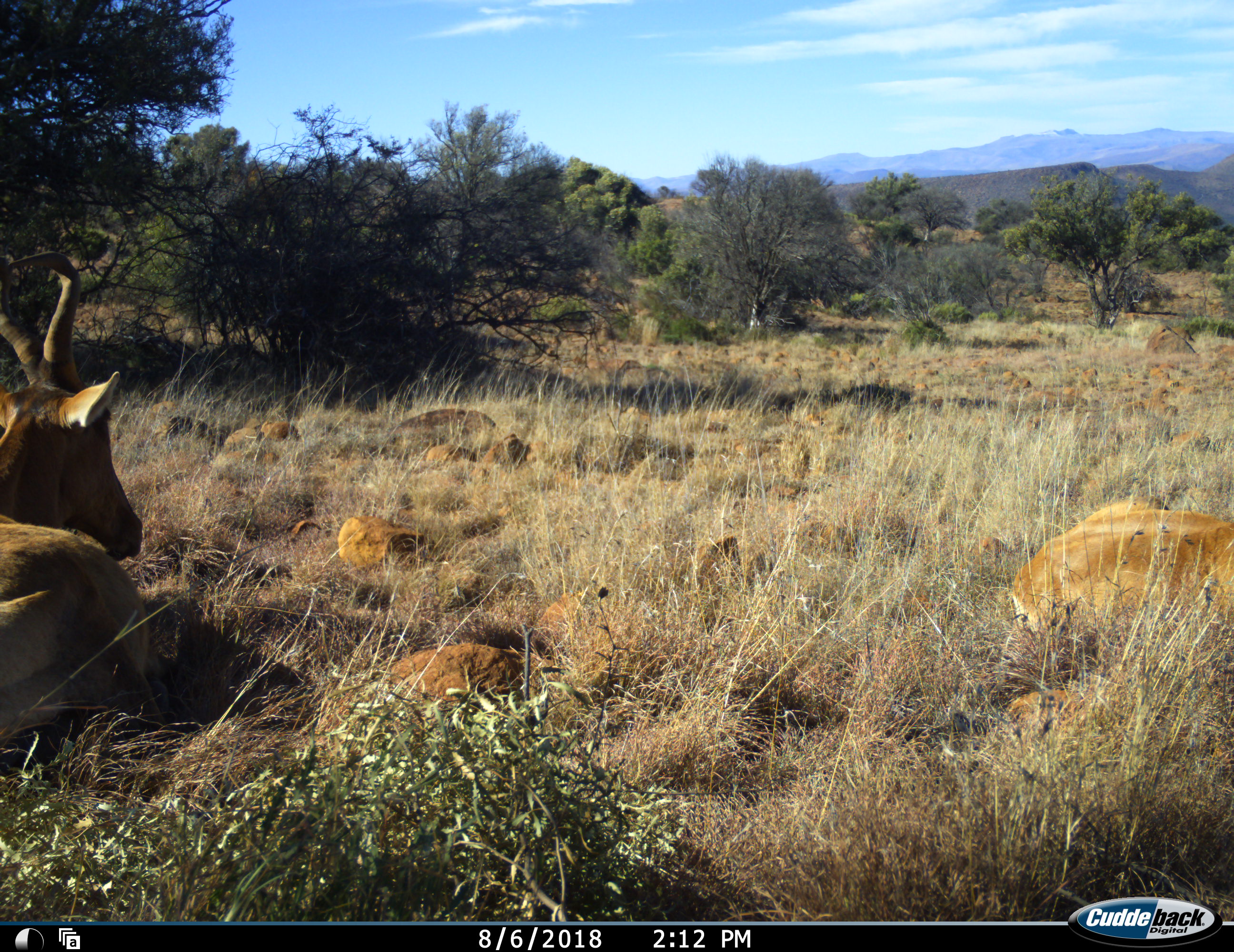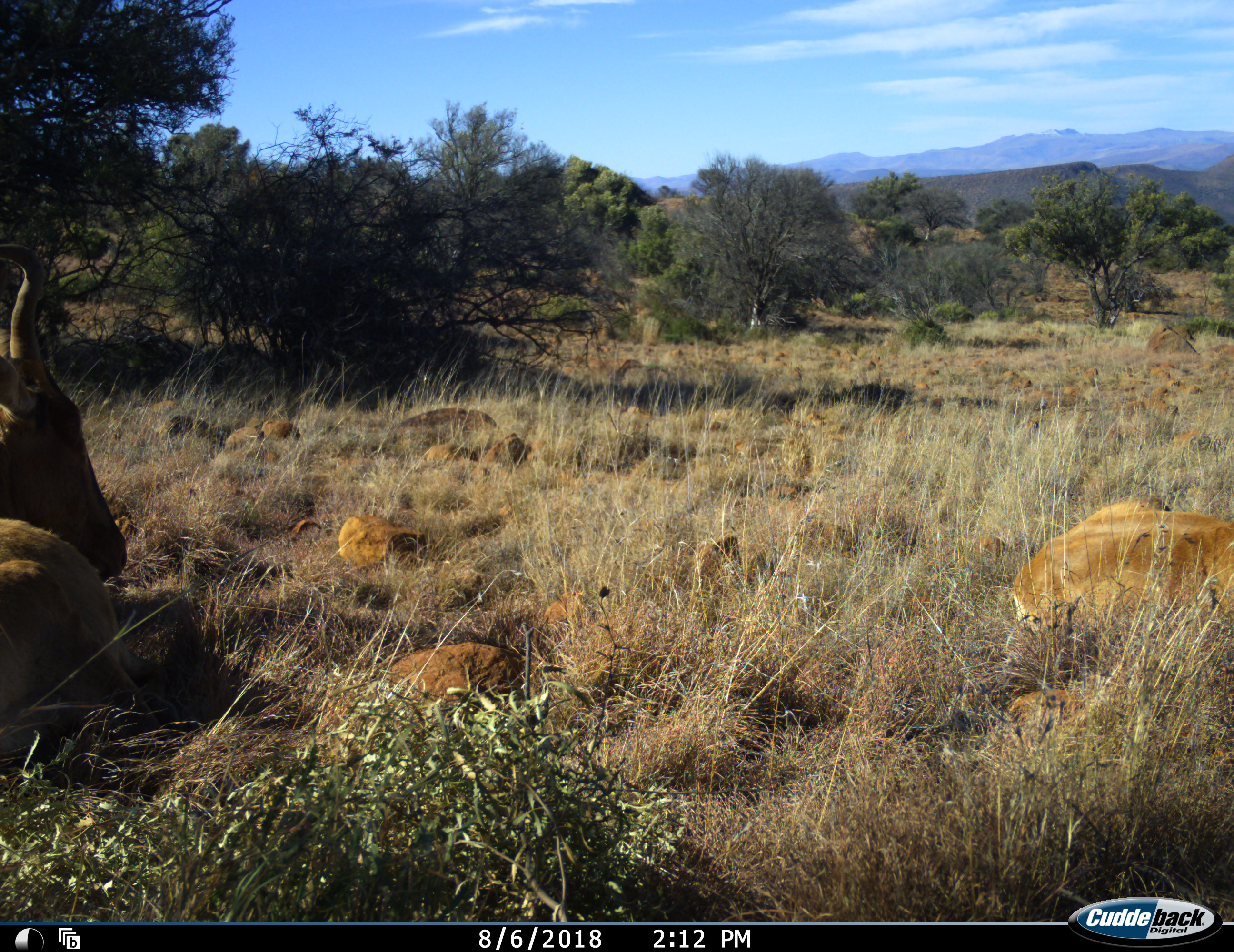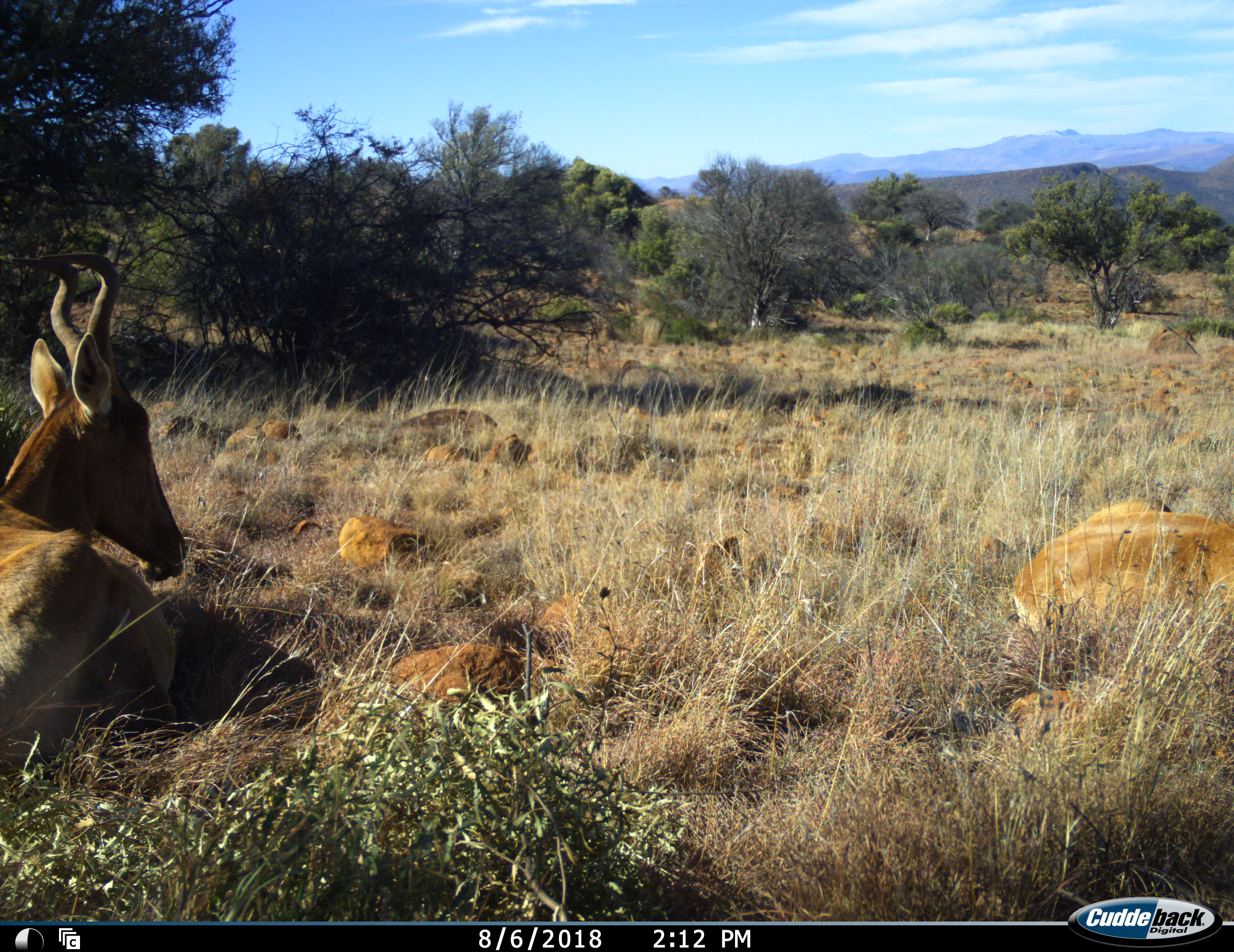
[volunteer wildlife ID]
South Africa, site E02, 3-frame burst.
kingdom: Animalia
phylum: Chordata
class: Mammalia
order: Artiodactyla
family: Bovidae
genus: Alcelaphus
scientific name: Alcelaphus buselaphus caama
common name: red hartebeest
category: hartebeestred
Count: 2.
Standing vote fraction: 0%.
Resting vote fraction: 89%.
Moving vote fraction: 11%.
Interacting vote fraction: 0%.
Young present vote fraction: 11%.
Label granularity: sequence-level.